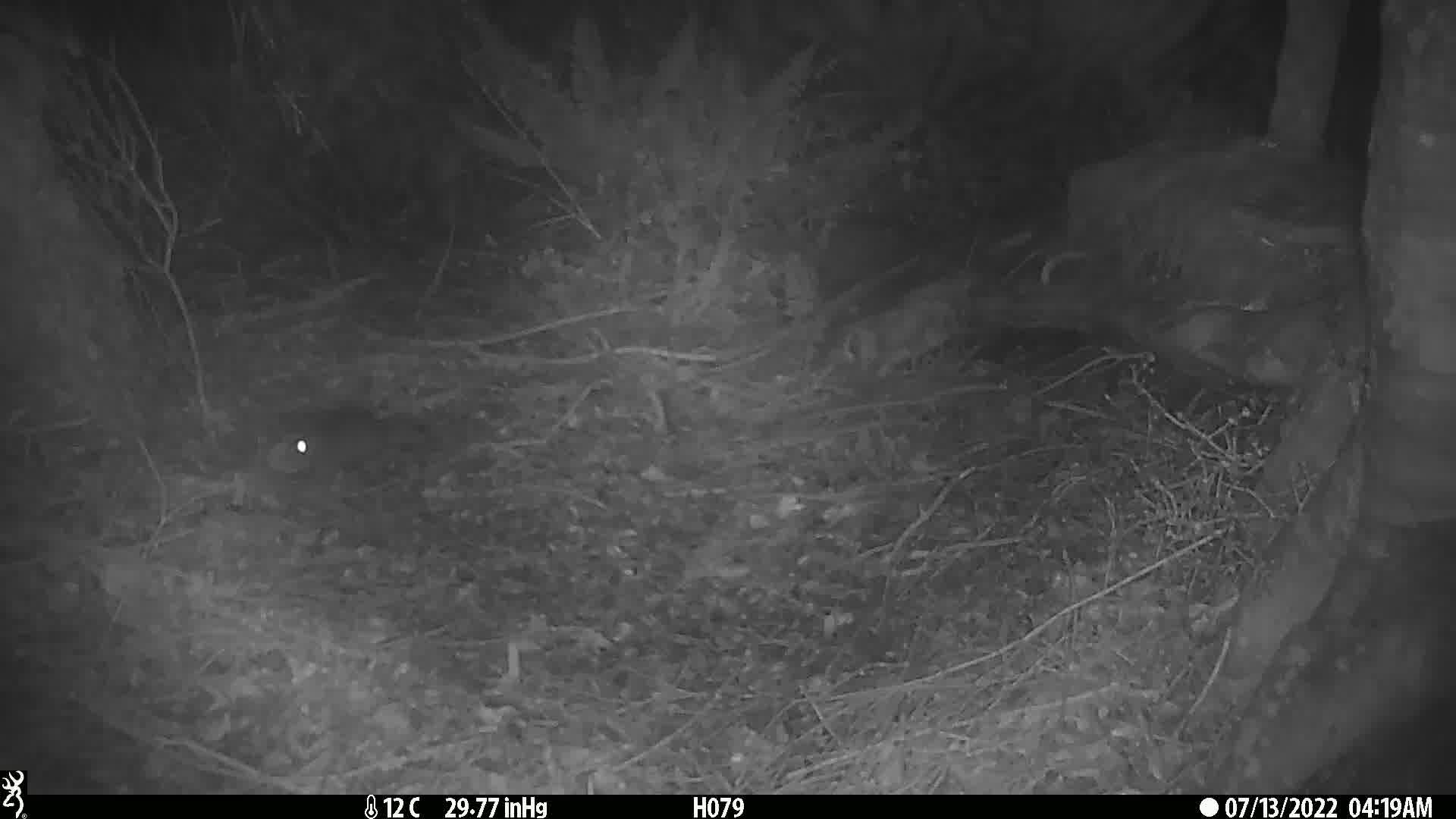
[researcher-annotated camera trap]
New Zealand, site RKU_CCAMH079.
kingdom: Animalia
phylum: Chordata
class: Mammalia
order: Rodentia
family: Muridae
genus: Rattus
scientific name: Rattus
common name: rat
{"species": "rat (Rattus)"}